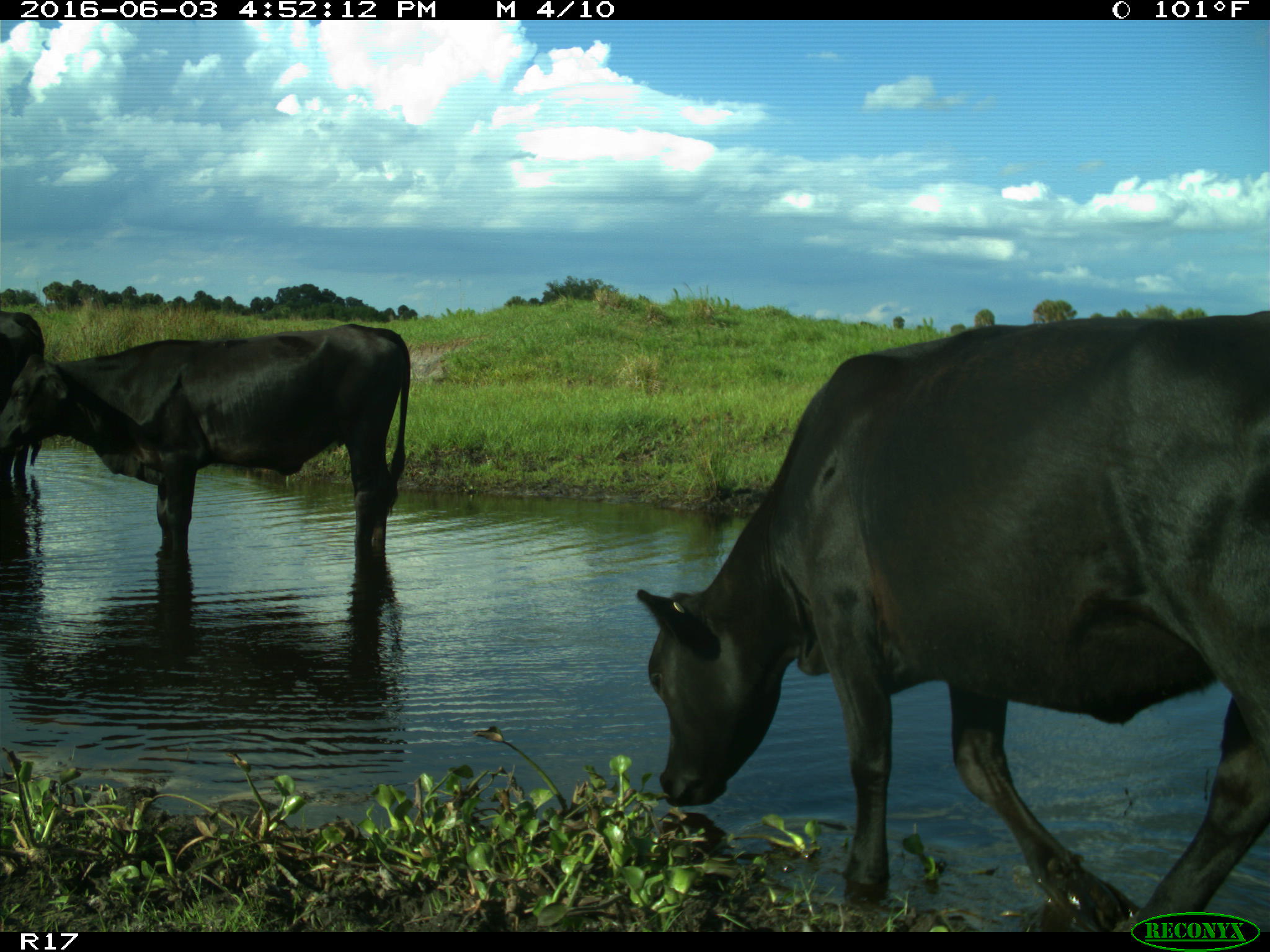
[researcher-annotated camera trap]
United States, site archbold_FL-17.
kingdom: Animalia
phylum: Chordata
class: Mammalia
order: Artiodactyla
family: Bovidae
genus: Bos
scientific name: Bos taurus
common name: domestic cow